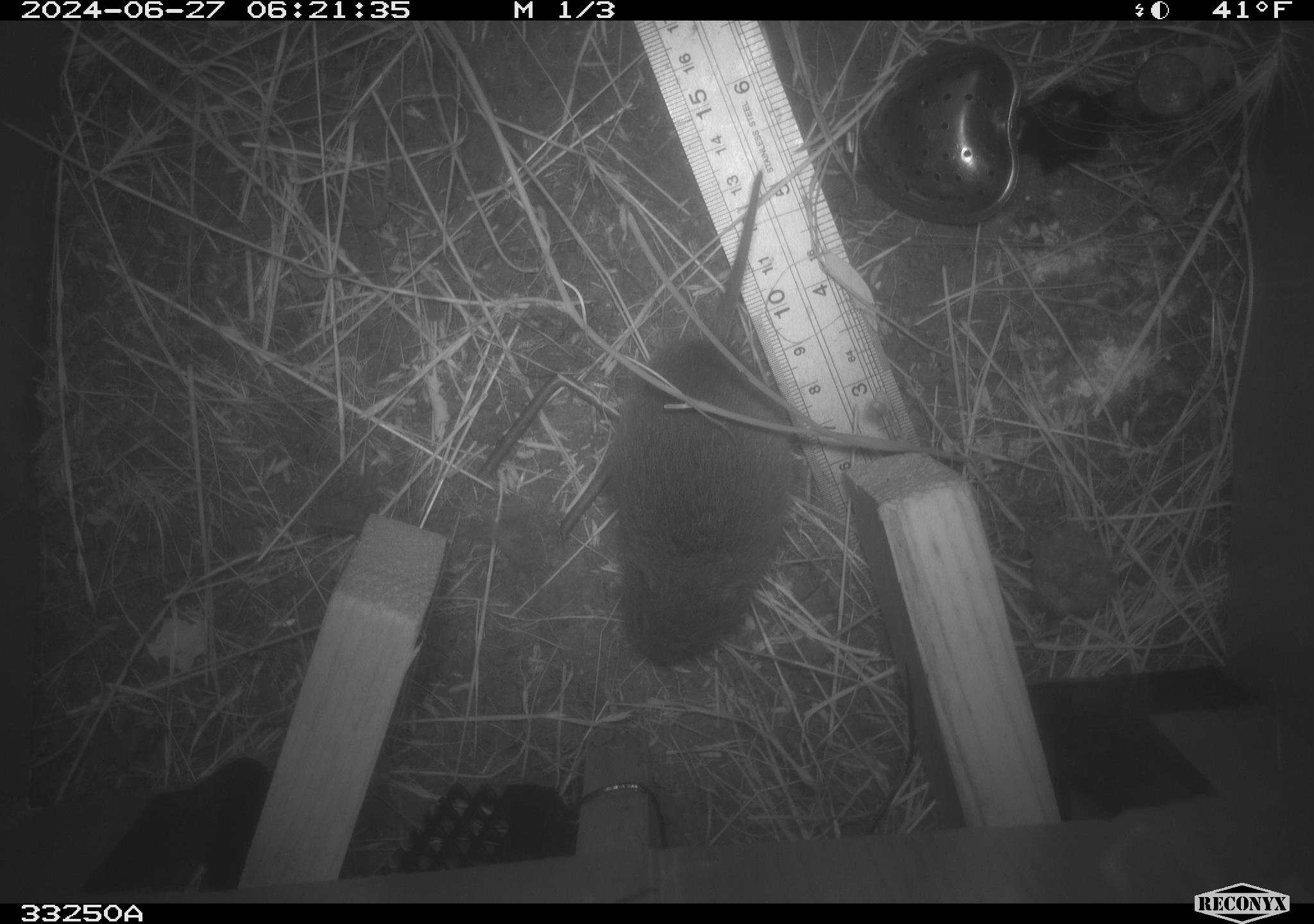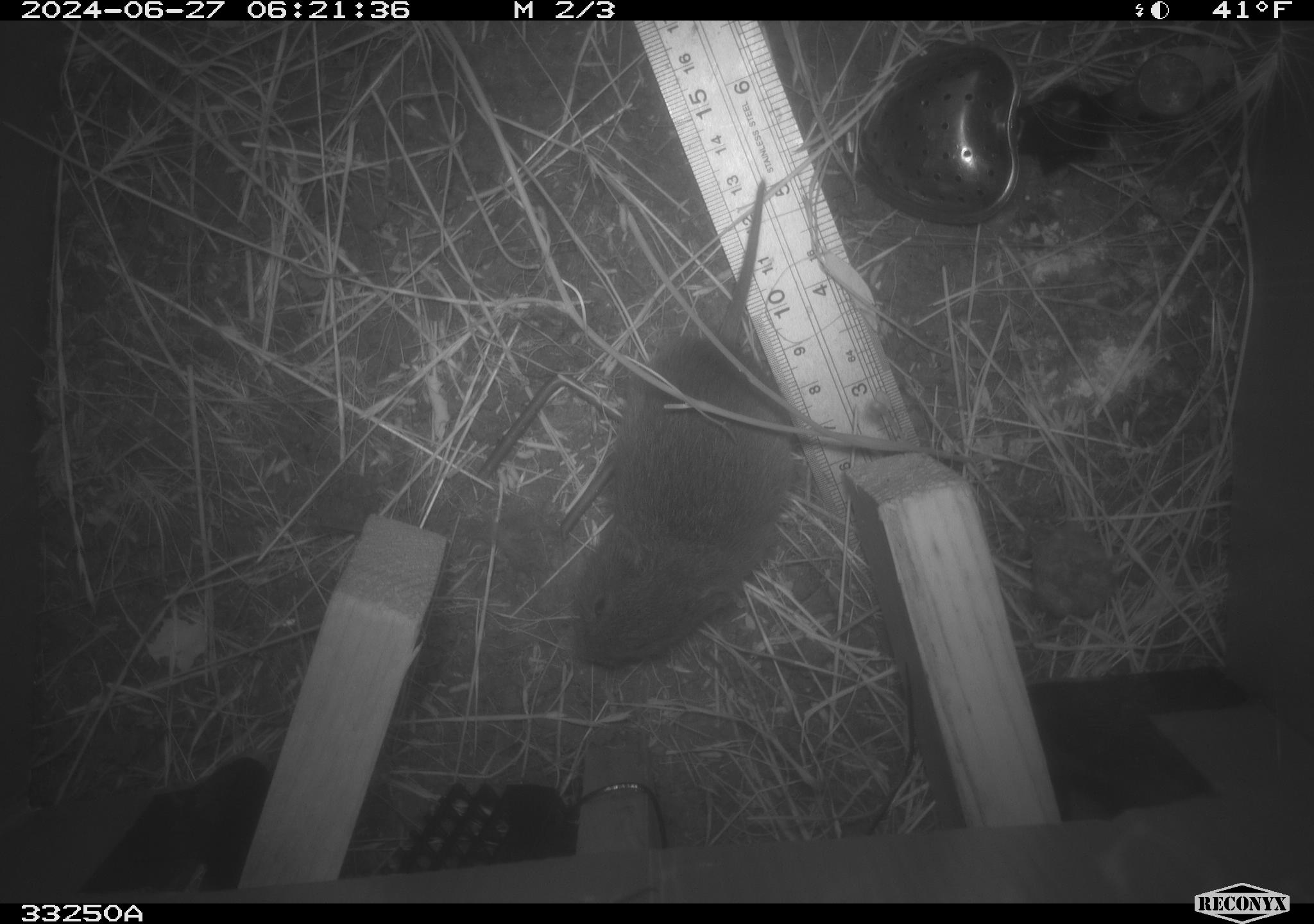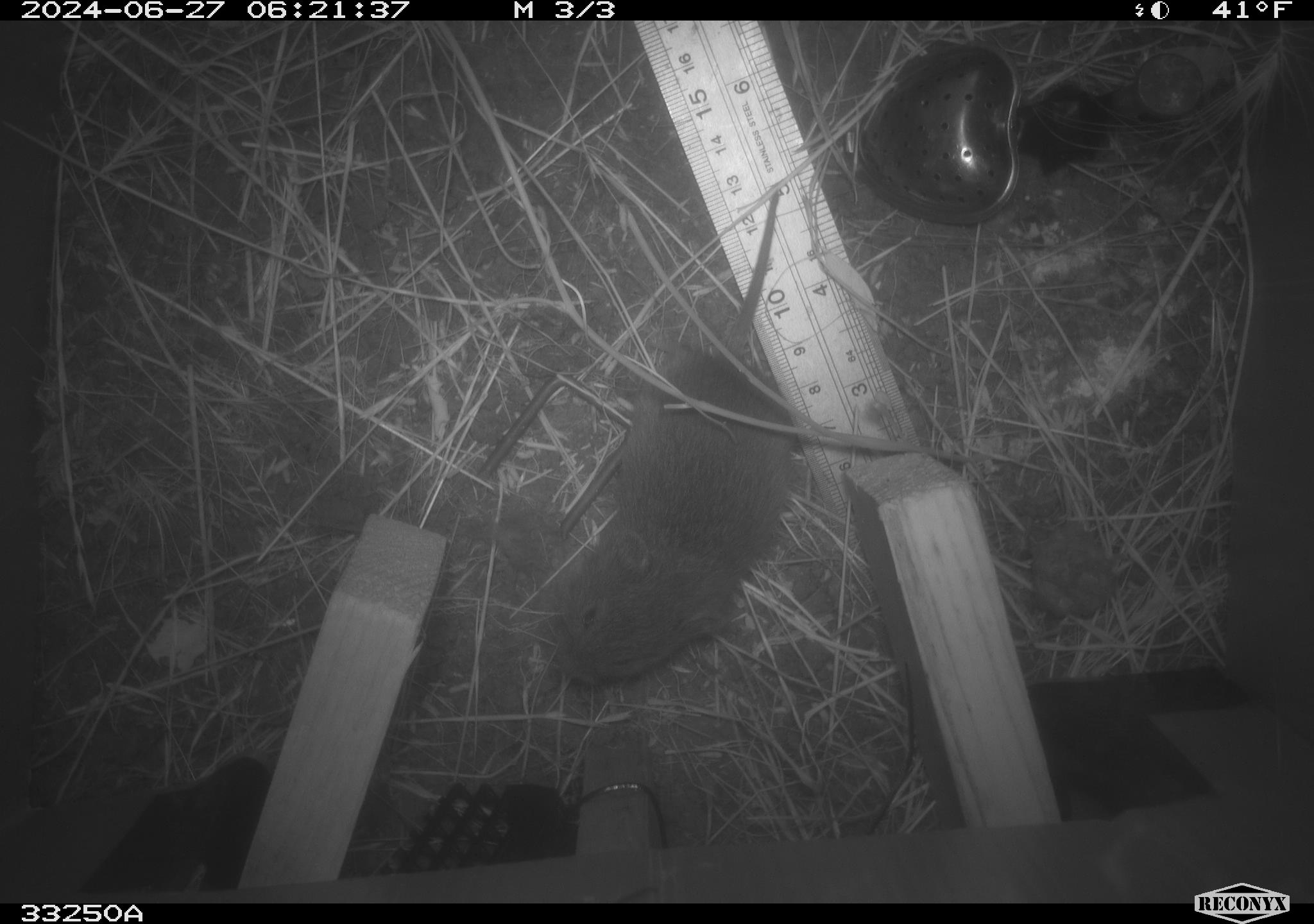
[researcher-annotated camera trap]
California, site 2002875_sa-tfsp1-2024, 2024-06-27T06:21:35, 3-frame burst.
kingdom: Animalia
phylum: Chordata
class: Mammalia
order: Rodentia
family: Cricetidae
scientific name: Arvicolinae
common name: voles, lemmings, and muskrats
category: arvicolinae subfamily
Arvicolinae subfamily (voles, lemmings, and muskrats) (Arvicolinae).